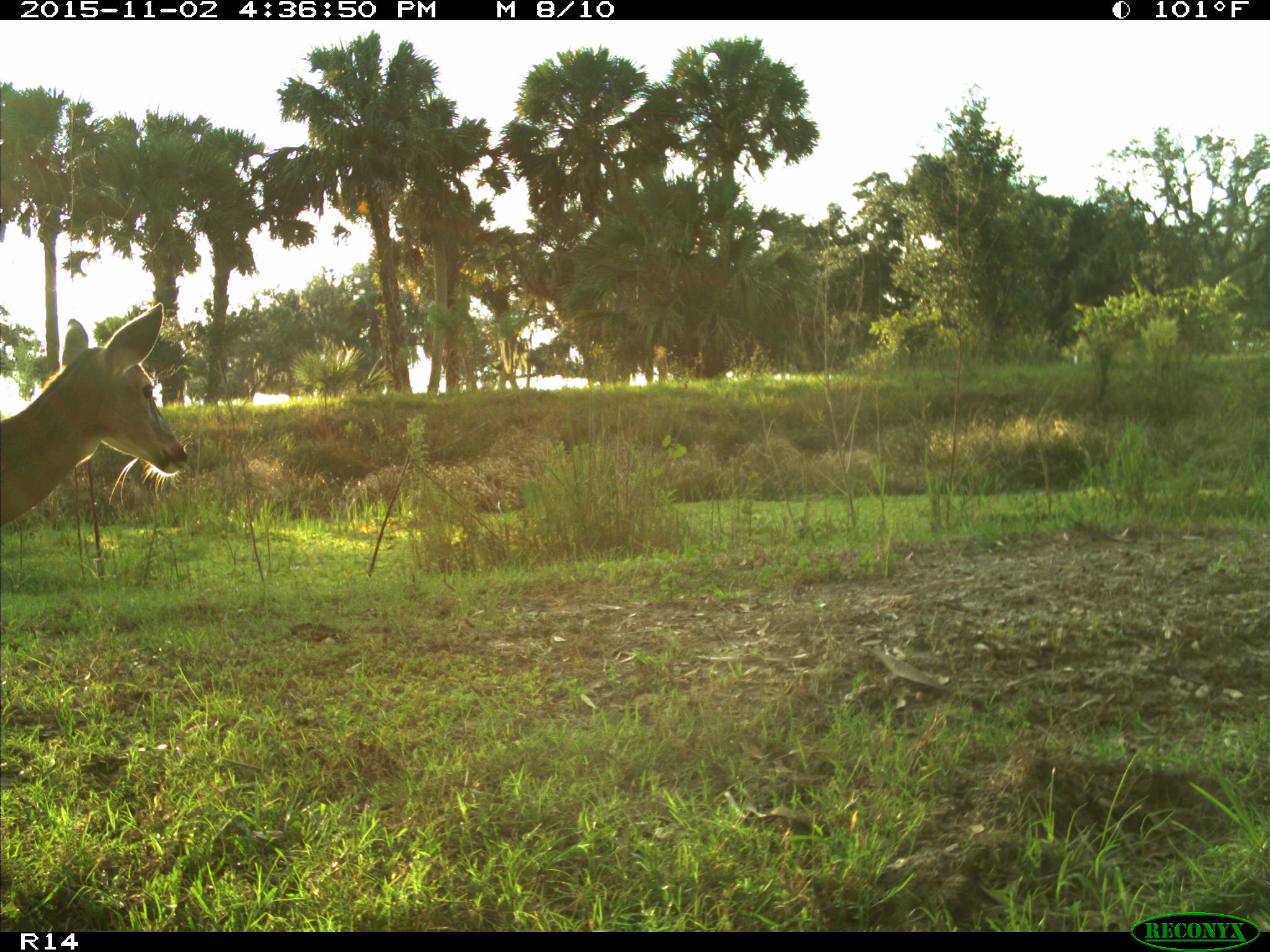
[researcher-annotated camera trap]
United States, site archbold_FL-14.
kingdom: Animalia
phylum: Chordata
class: Mammalia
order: Artiodactyla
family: Cervidae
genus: Odocoileus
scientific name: Odocoileus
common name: deer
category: unidentified deer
Unidentified deer (deer) (Odocoileus).